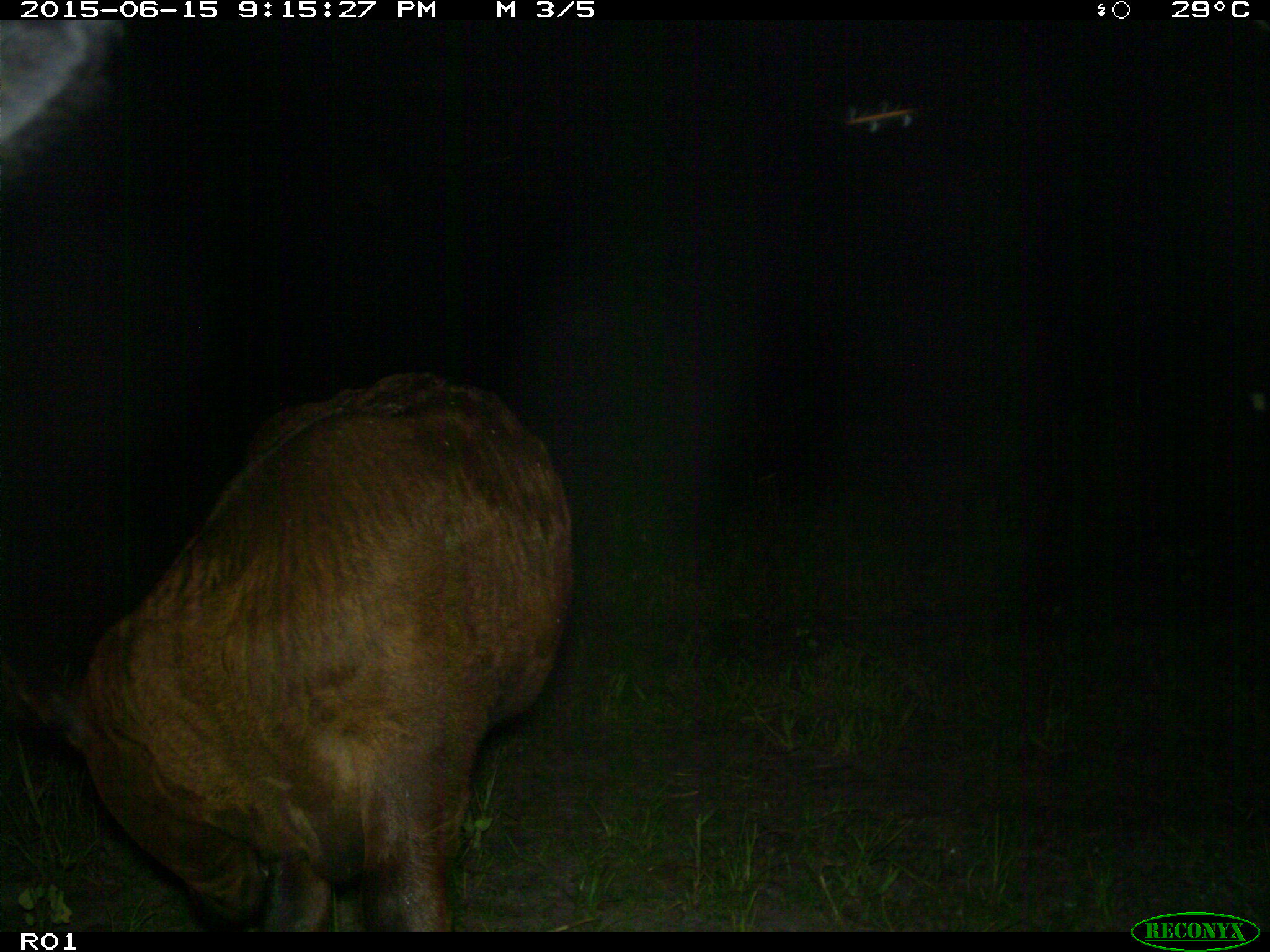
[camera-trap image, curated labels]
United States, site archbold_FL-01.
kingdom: Animalia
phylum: Chordata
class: Mammalia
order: Artiodactyla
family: Bovidae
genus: Bos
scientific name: Bos taurus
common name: domestic cow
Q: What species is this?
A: Bos taurus (domestic cow).